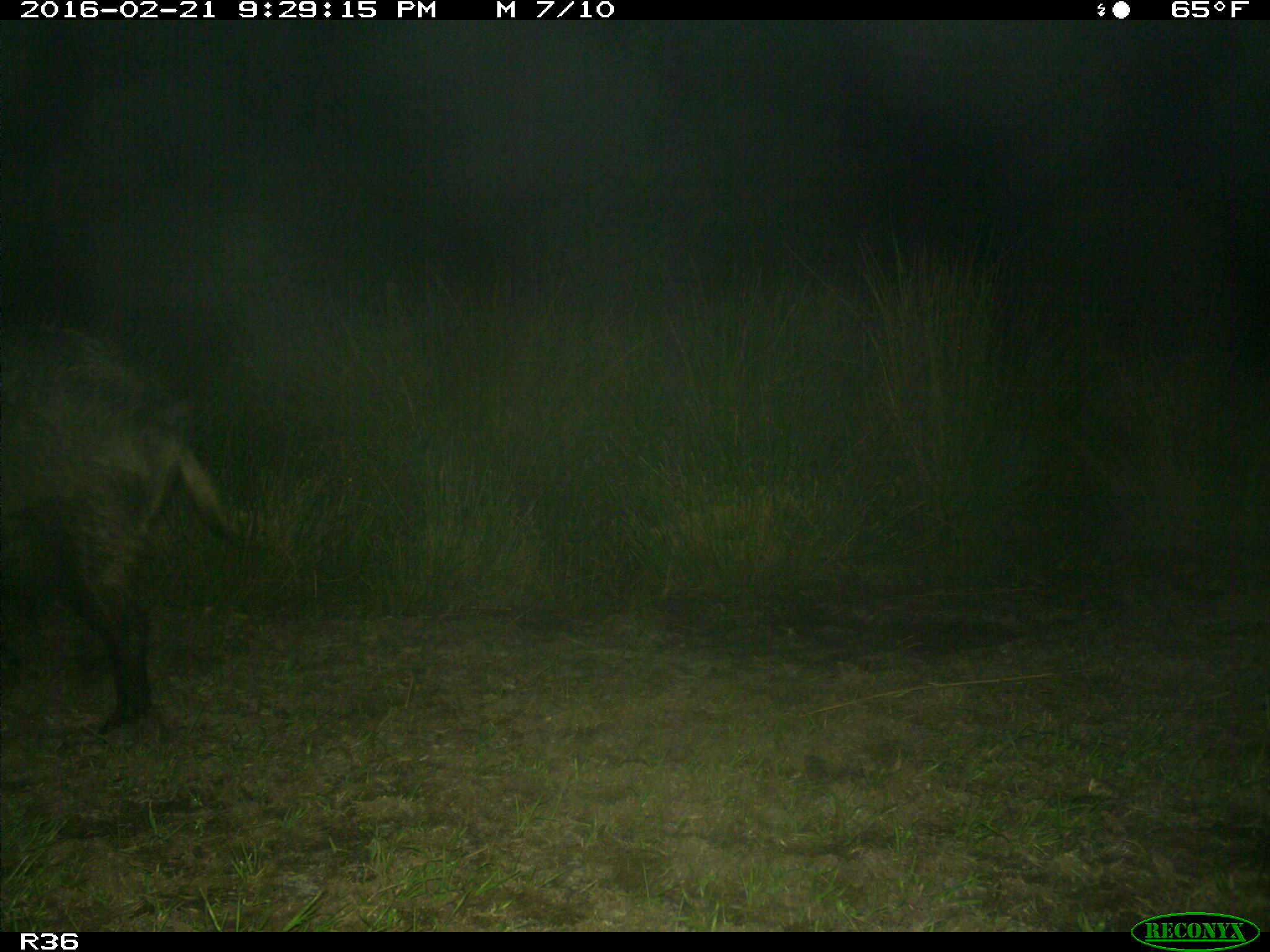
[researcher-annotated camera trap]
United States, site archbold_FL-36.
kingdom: Animalia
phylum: Chordata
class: Mammalia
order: Artiodactyla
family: Suidae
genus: Sus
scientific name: Sus scrofa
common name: wild boar